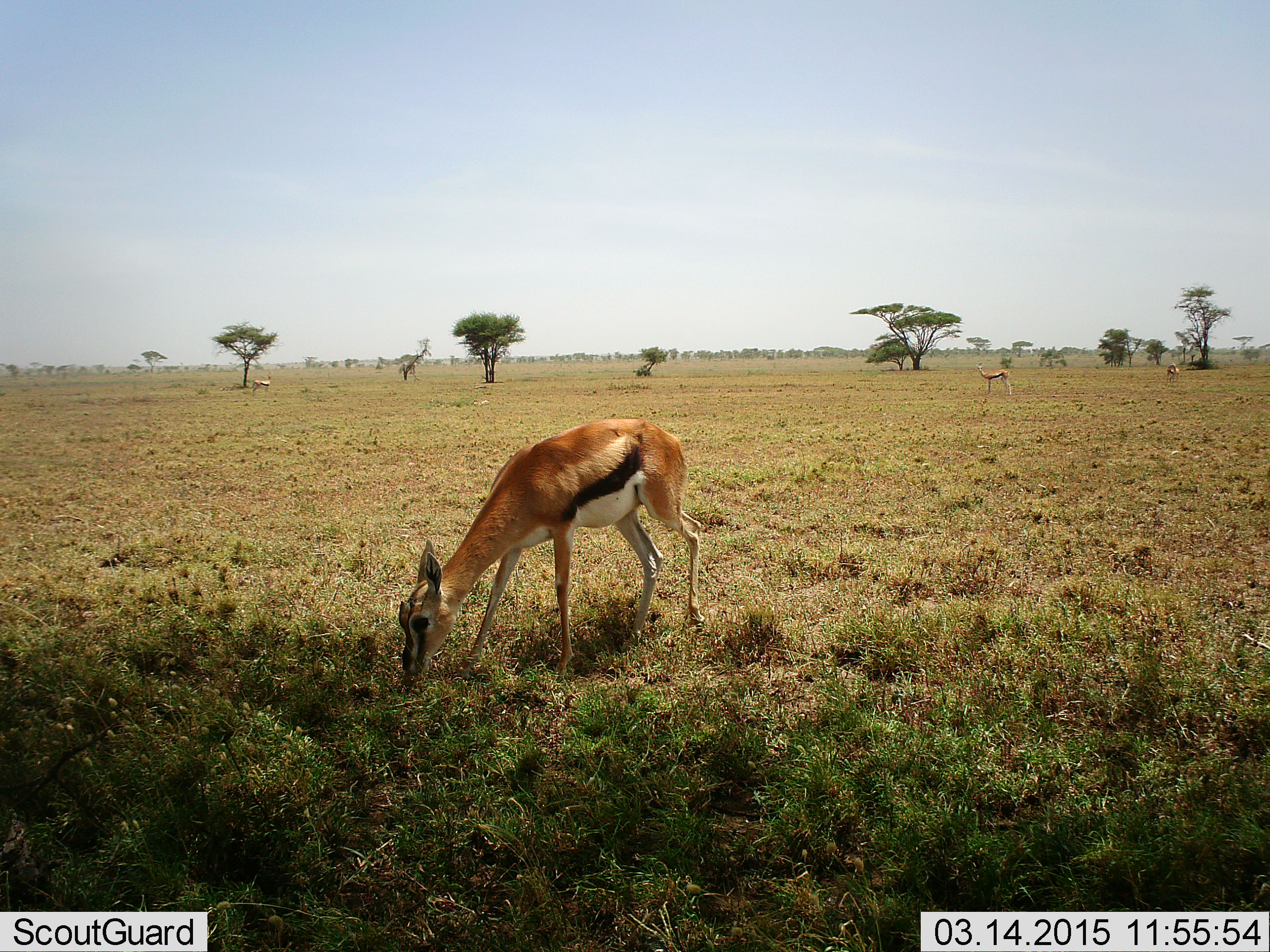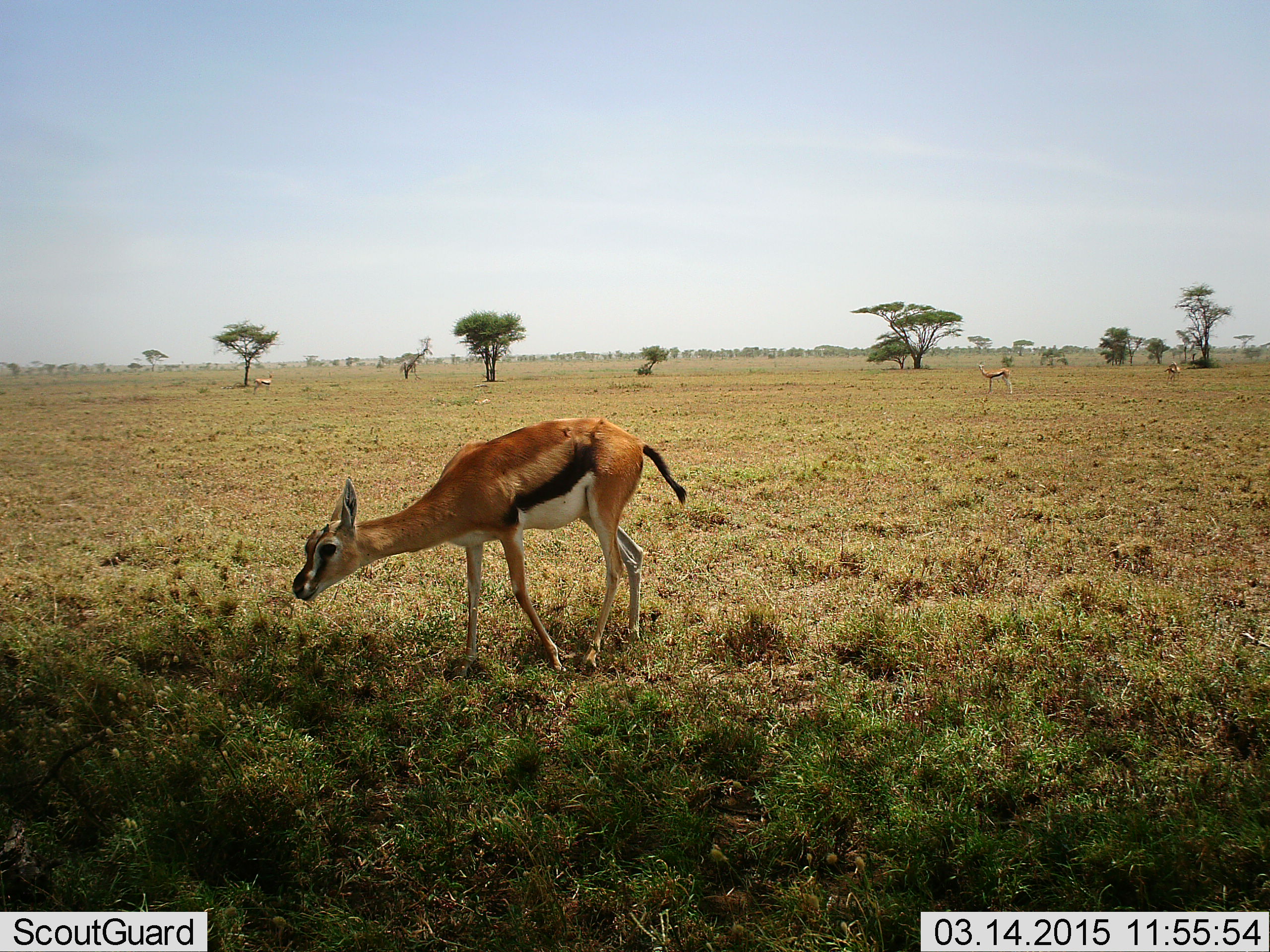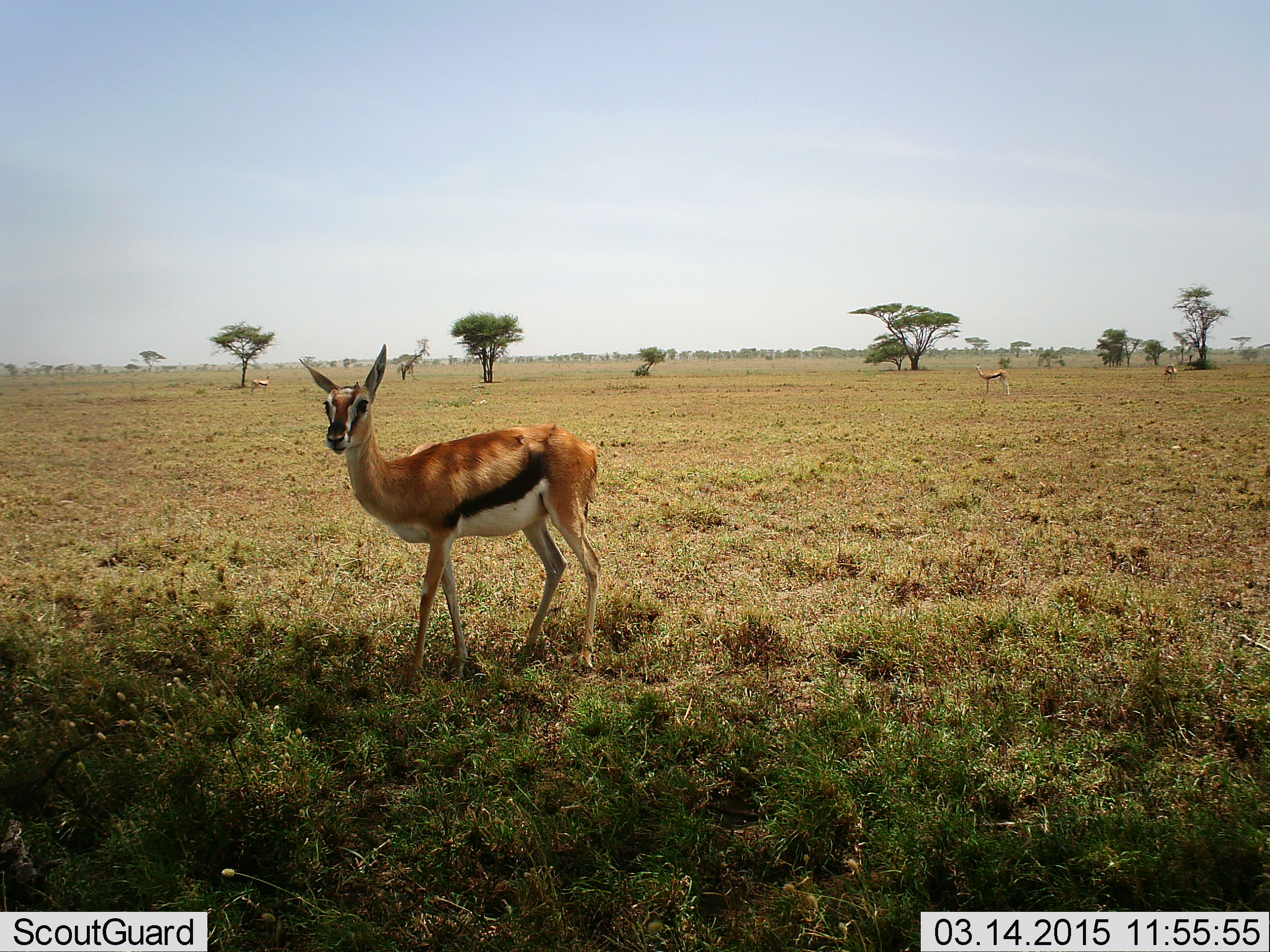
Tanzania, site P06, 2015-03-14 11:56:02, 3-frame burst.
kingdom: Animalia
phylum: Chordata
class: Mammalia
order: Artiodactyla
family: Bovidae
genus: Eudorcas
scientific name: Eudorcas thomsonii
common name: thomson's gazelle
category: gazellethomsons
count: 4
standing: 60%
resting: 0%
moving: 0%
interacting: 0%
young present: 0%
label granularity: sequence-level